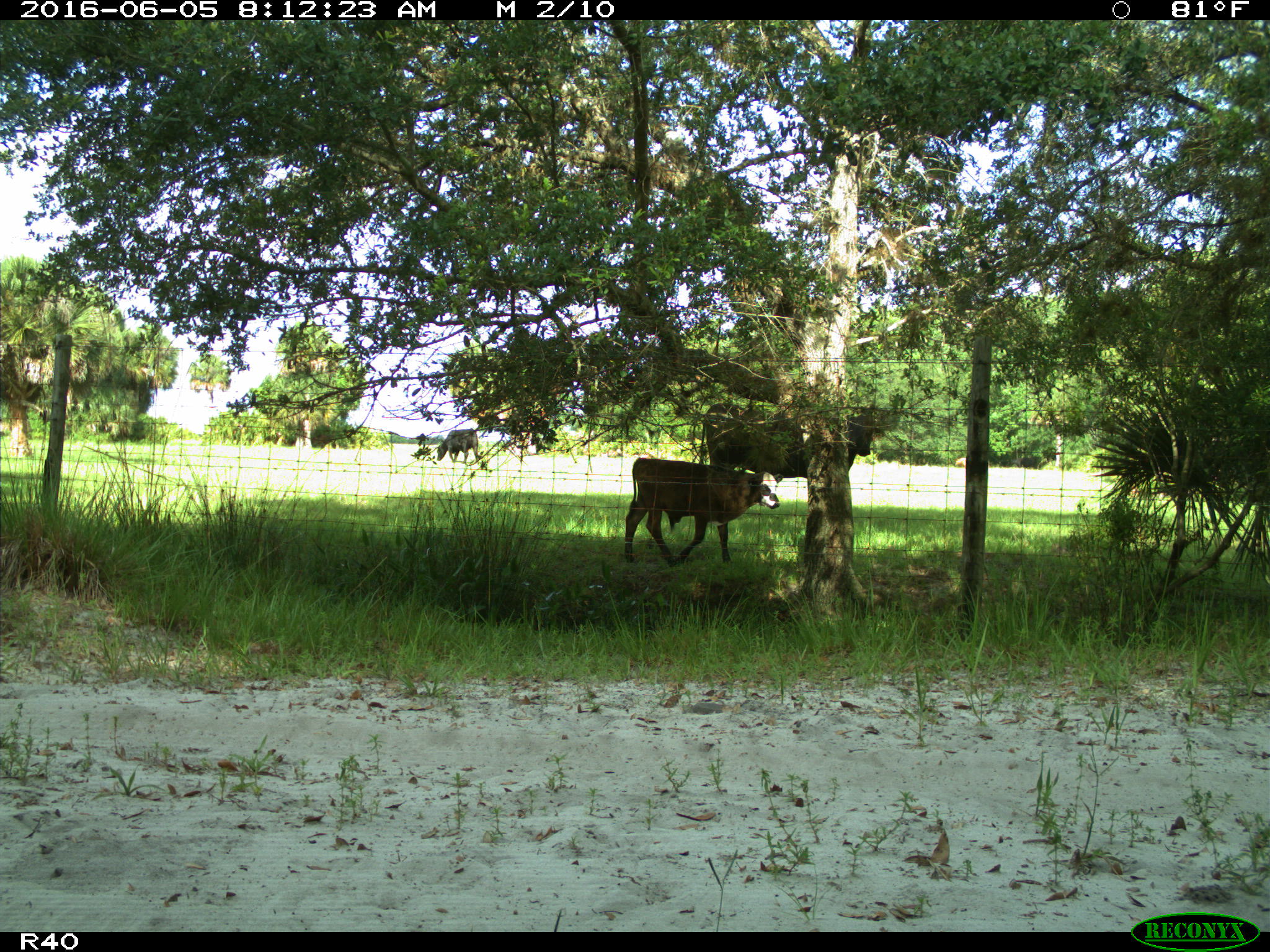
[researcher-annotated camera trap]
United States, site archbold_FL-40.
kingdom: Animalia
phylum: Chordata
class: Mammalia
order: Artiodactyla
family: Bovidae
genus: Bos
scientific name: Bos taurus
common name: domestic cow